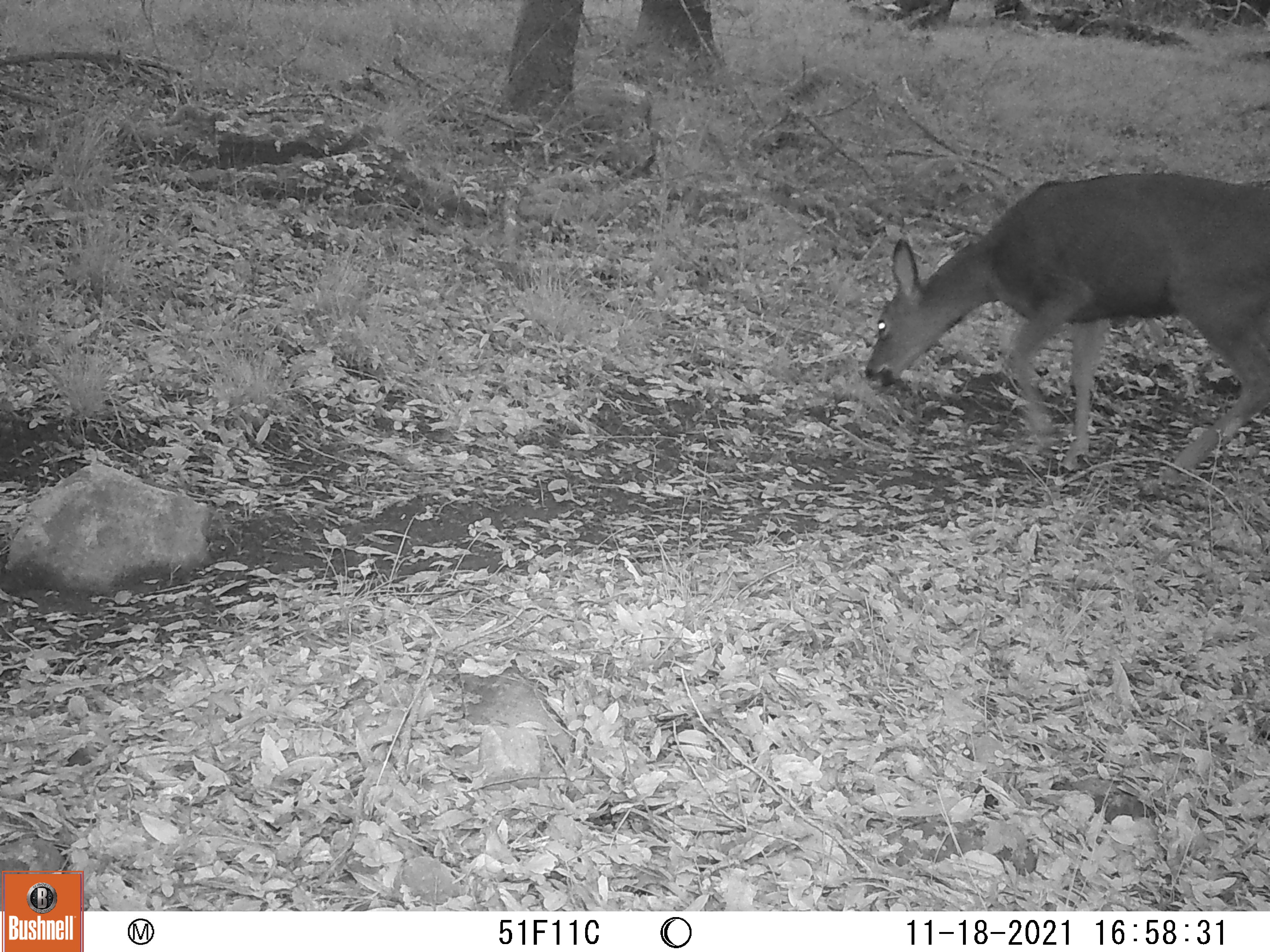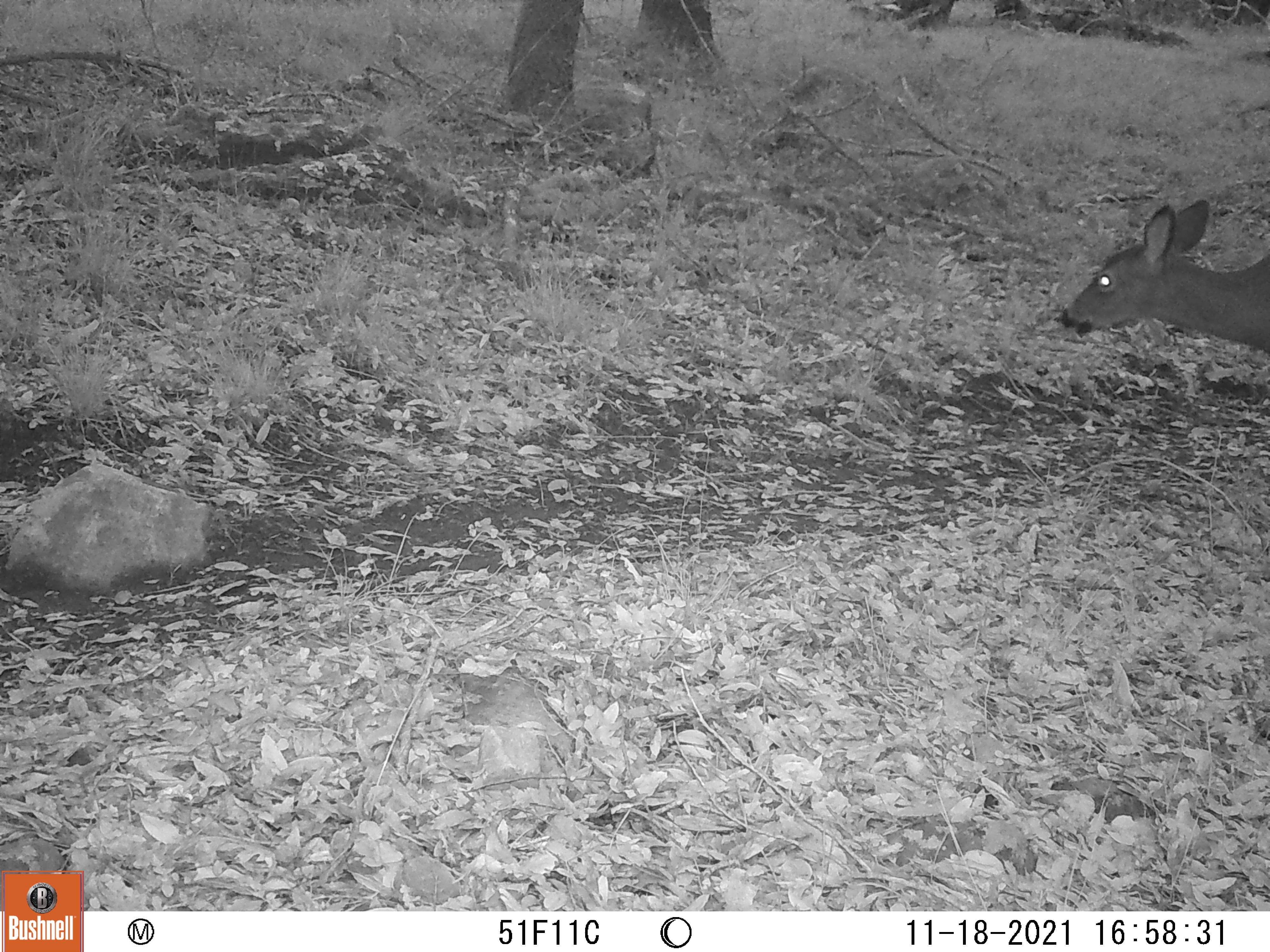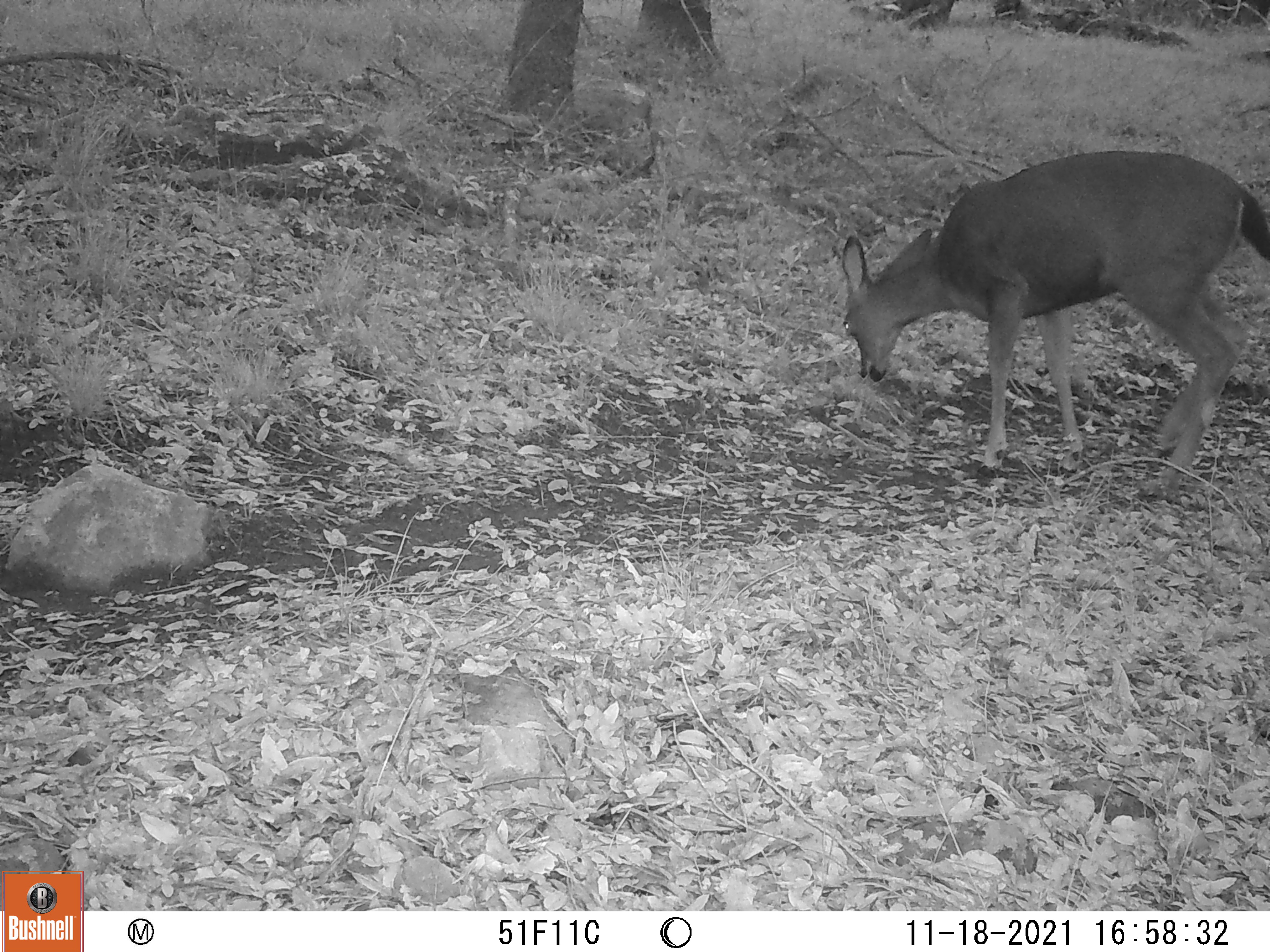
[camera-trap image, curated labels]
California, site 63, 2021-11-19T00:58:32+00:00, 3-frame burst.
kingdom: Animalia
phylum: Chordata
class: Mammalia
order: Artiodactyla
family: Cervidae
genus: Odocoileus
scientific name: Odocoileus hemionus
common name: mule deer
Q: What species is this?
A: Mule deer (Odocoileus hemionus).